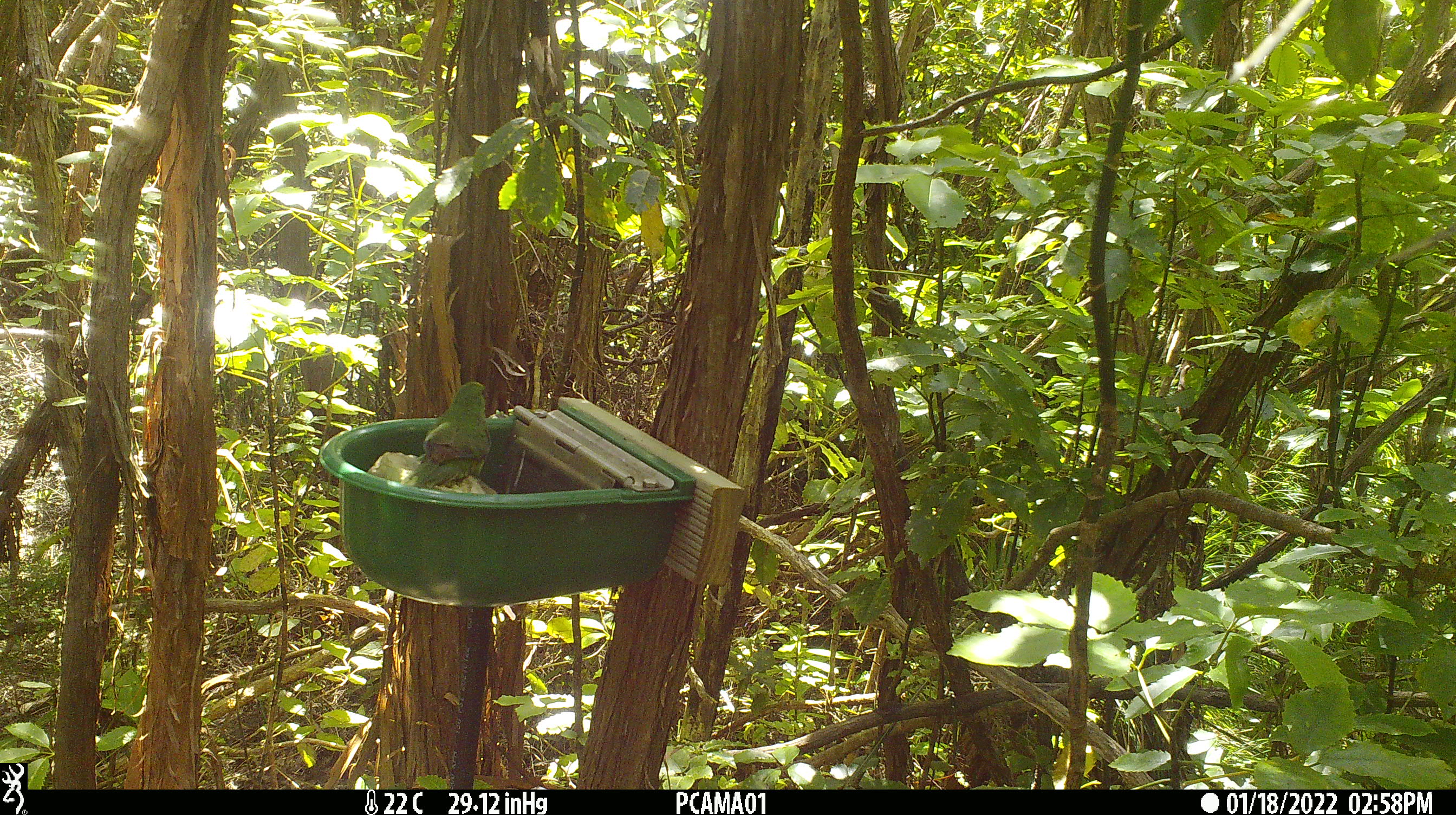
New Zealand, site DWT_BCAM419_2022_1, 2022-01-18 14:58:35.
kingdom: Animalia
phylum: Chordata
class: Aves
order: Psittaciformes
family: Psittaculidae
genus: Cyanoramphus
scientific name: Cyanoramphus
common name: parakeet